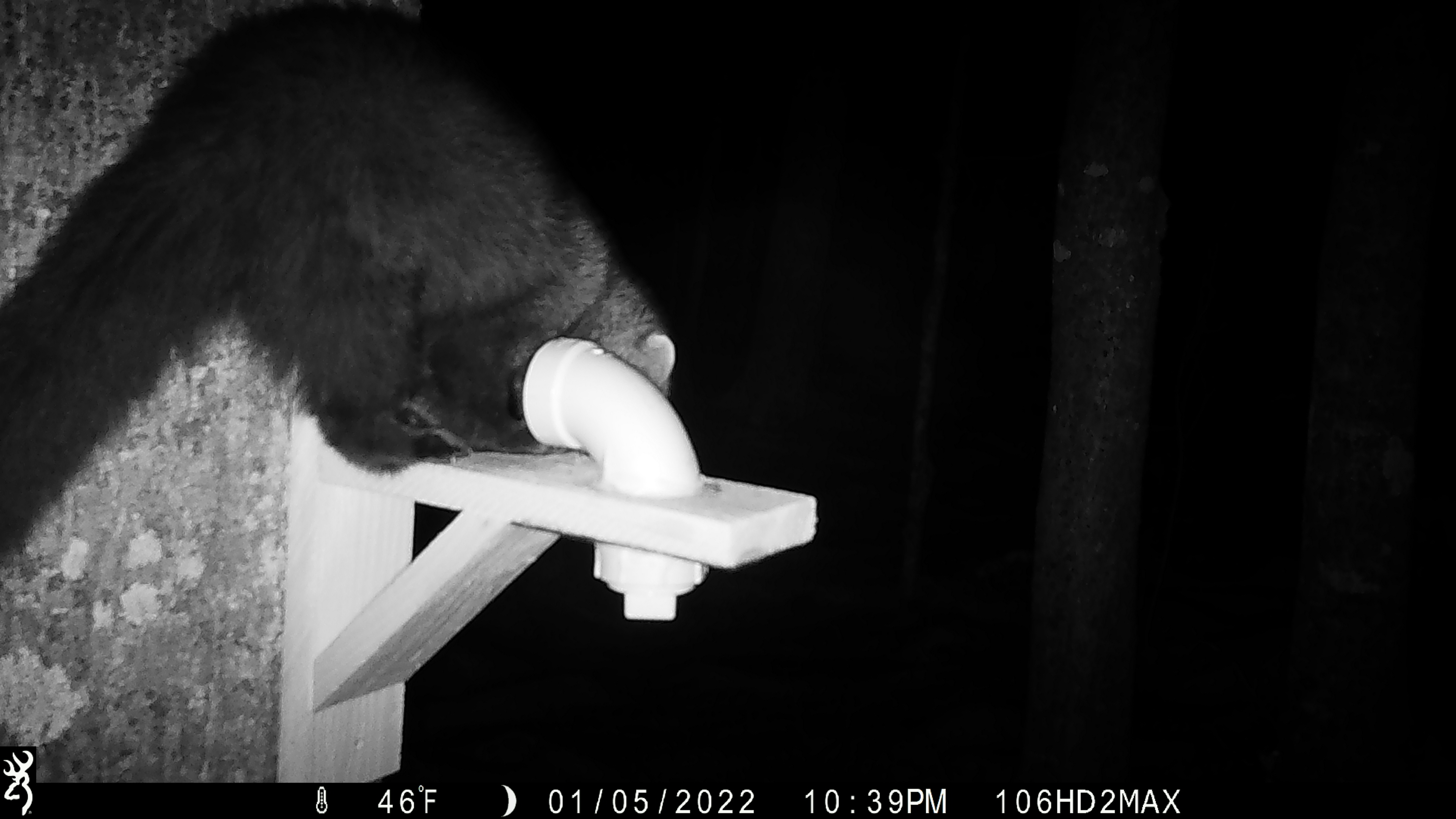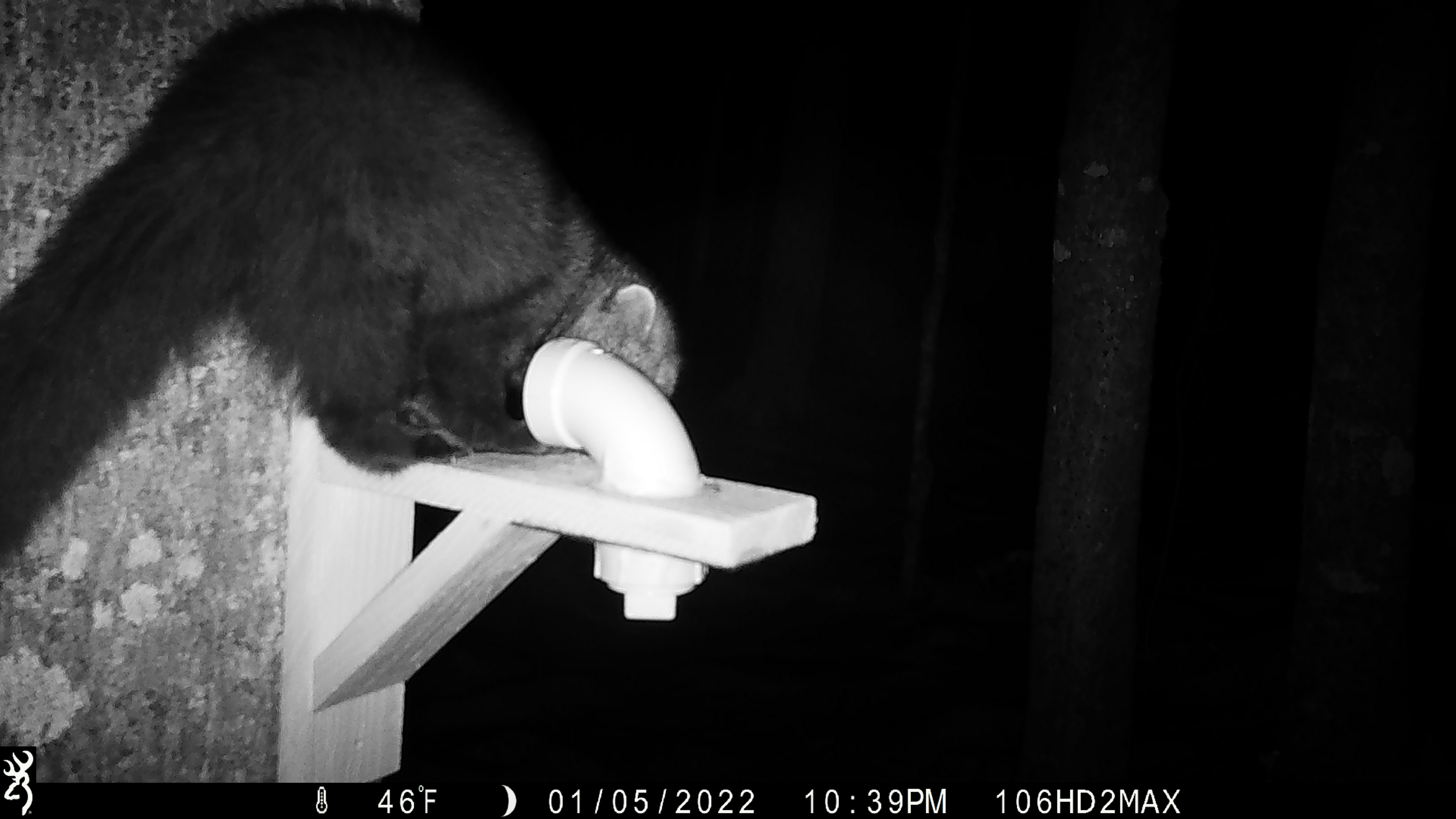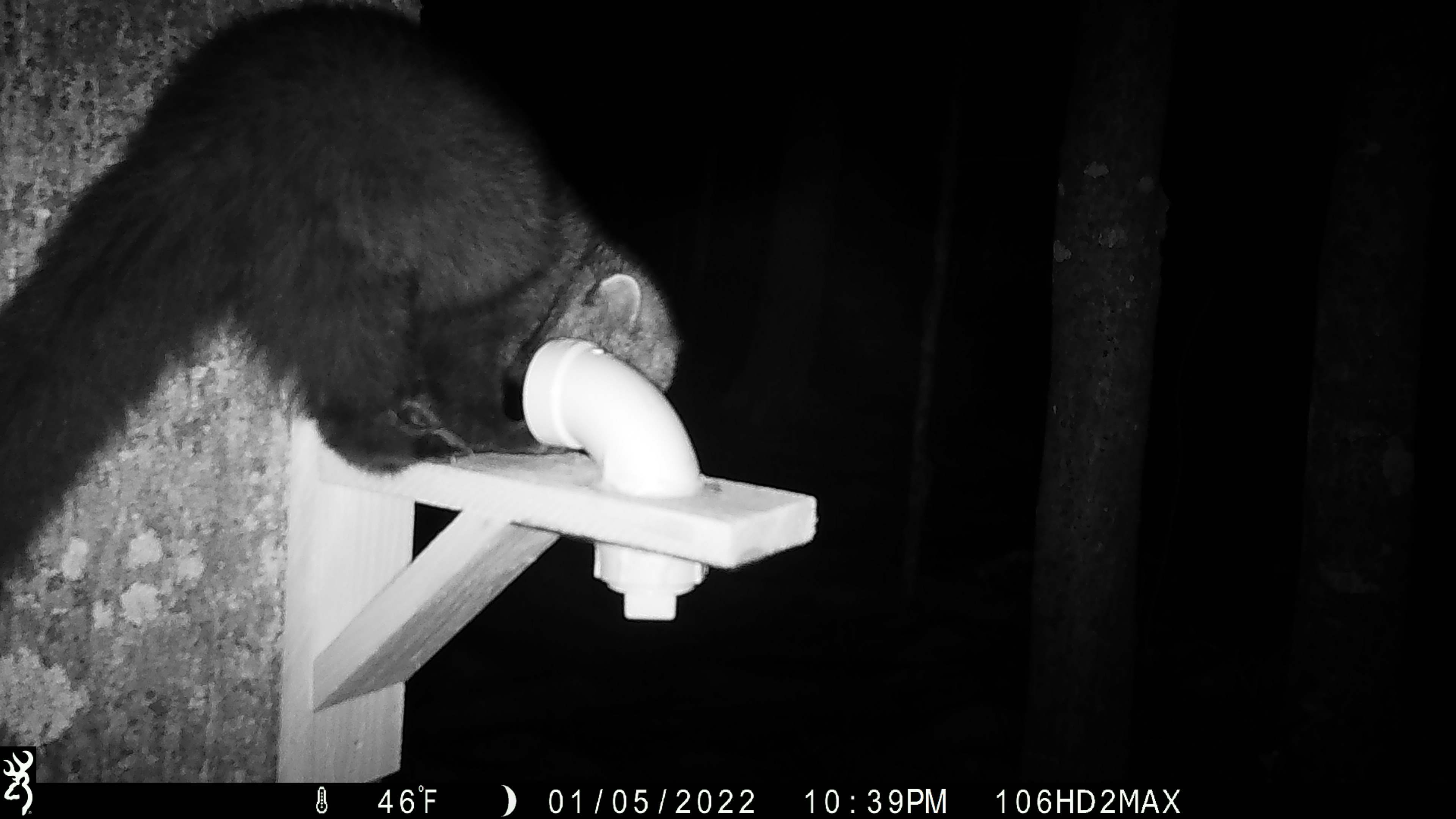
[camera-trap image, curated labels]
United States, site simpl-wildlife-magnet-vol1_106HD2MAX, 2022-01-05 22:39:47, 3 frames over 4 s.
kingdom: Animalia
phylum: Chordata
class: Mammalia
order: Carnivora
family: Mustelidae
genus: Pekania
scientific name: Pekania pennanti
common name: fisher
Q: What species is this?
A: Fisher (Pekania pennanti).